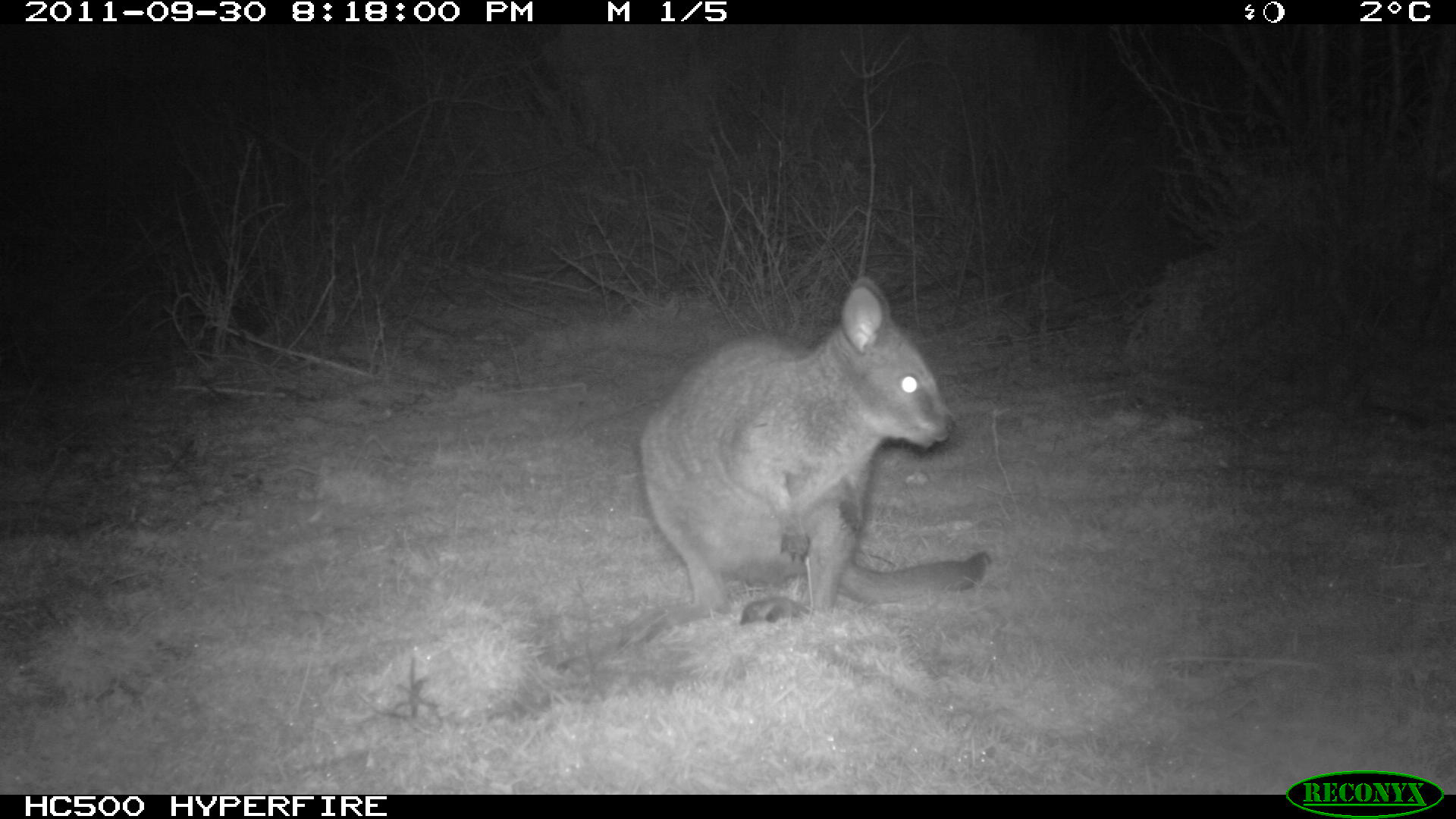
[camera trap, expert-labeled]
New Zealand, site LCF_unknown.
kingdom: Animalia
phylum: Chordata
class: Mammalia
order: Diprotodontia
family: Macropodidae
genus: Notamacropus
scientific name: Notamacropus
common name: wallaby